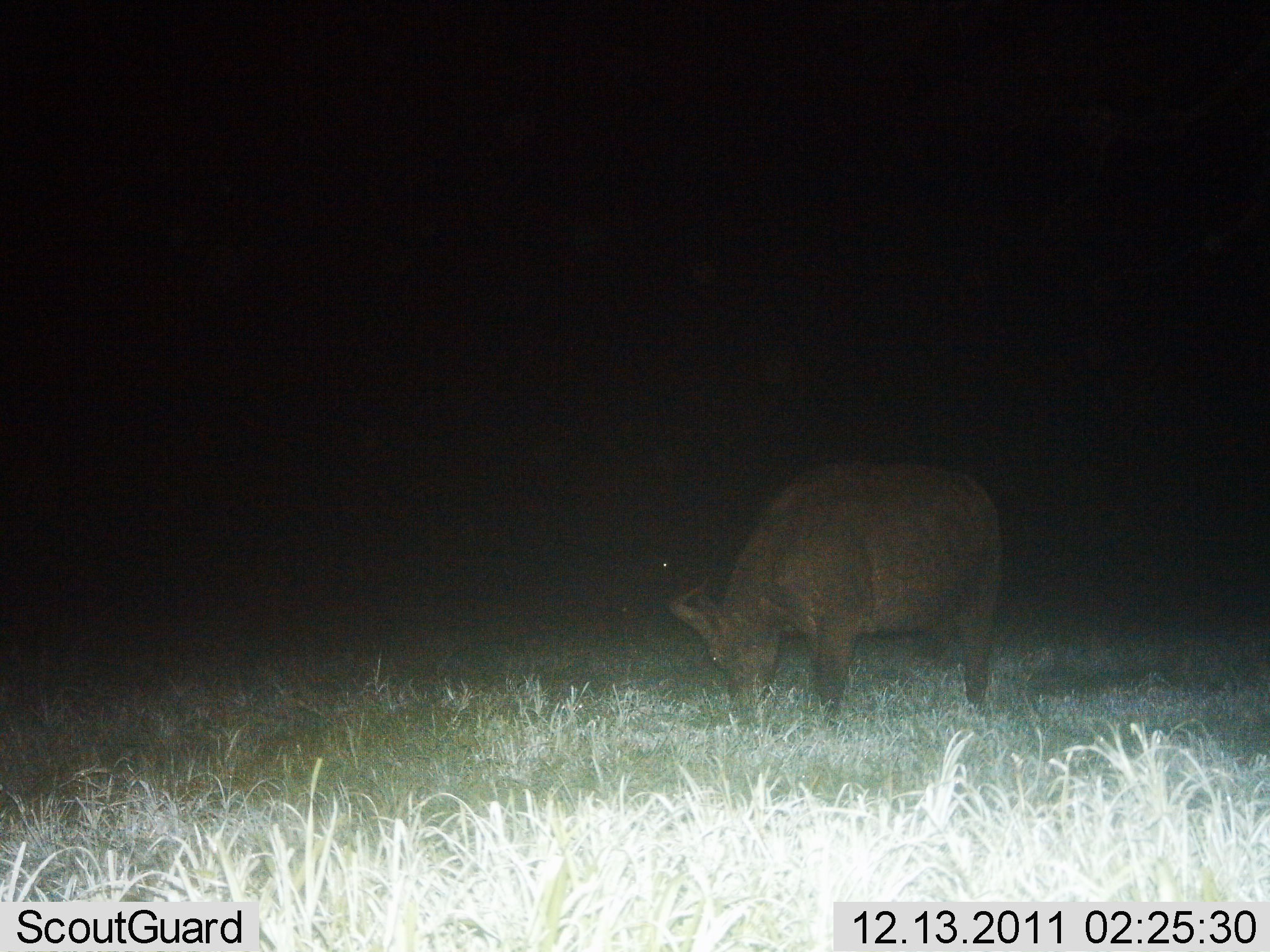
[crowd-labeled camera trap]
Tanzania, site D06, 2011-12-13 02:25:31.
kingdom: Animalia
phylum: Chordata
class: Mammalia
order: Artiodactyla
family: Bovidae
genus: Syncerus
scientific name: Syncerus caffer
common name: cape buffalo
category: buffalo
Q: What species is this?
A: Buffalo (cape buffalo) (Syncerus caffer).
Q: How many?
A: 1.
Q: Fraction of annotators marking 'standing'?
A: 45%.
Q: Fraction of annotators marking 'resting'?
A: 0%.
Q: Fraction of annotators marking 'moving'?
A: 0%.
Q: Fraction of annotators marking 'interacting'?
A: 0%.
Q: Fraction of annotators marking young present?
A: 0%.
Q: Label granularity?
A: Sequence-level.